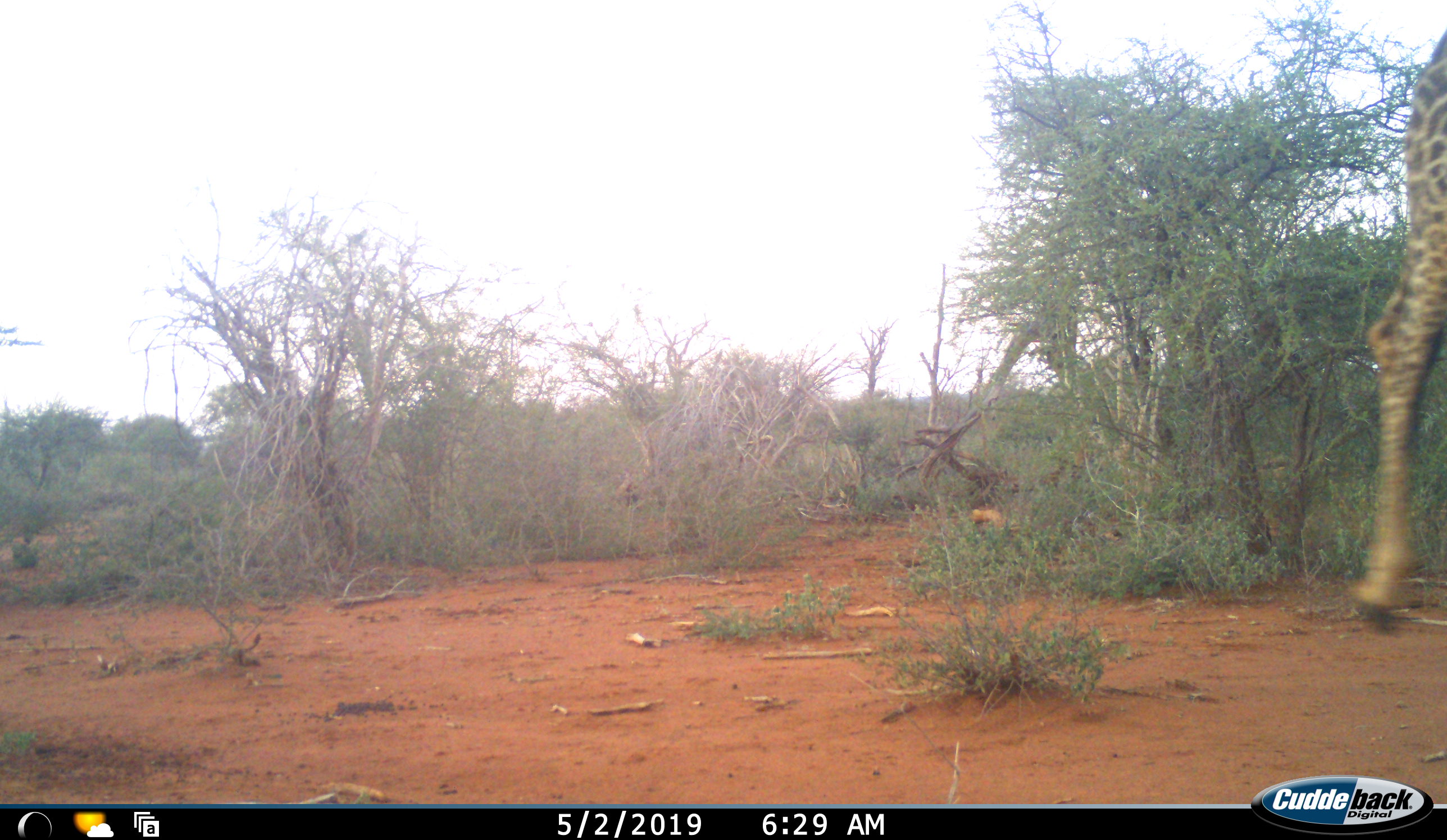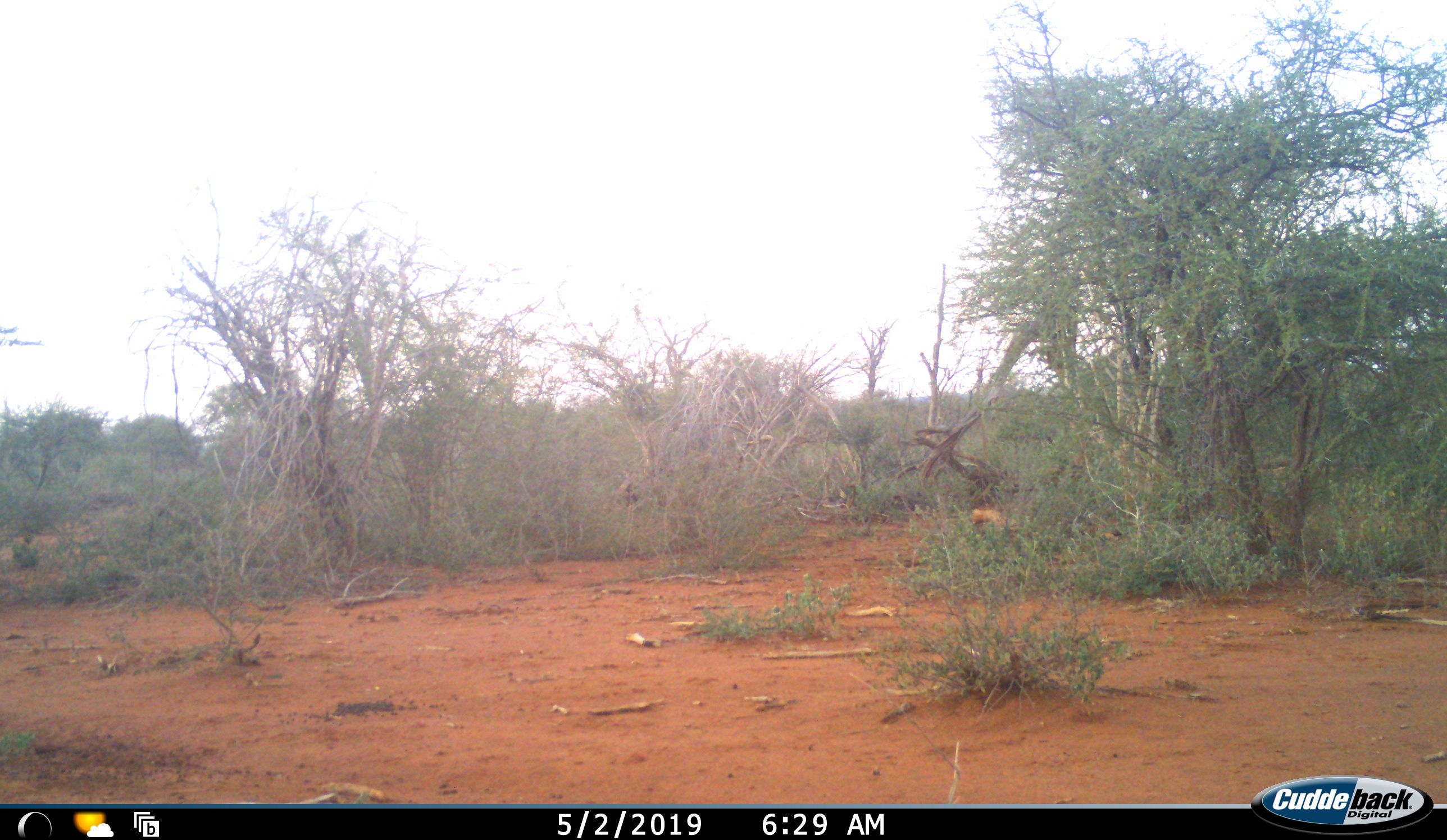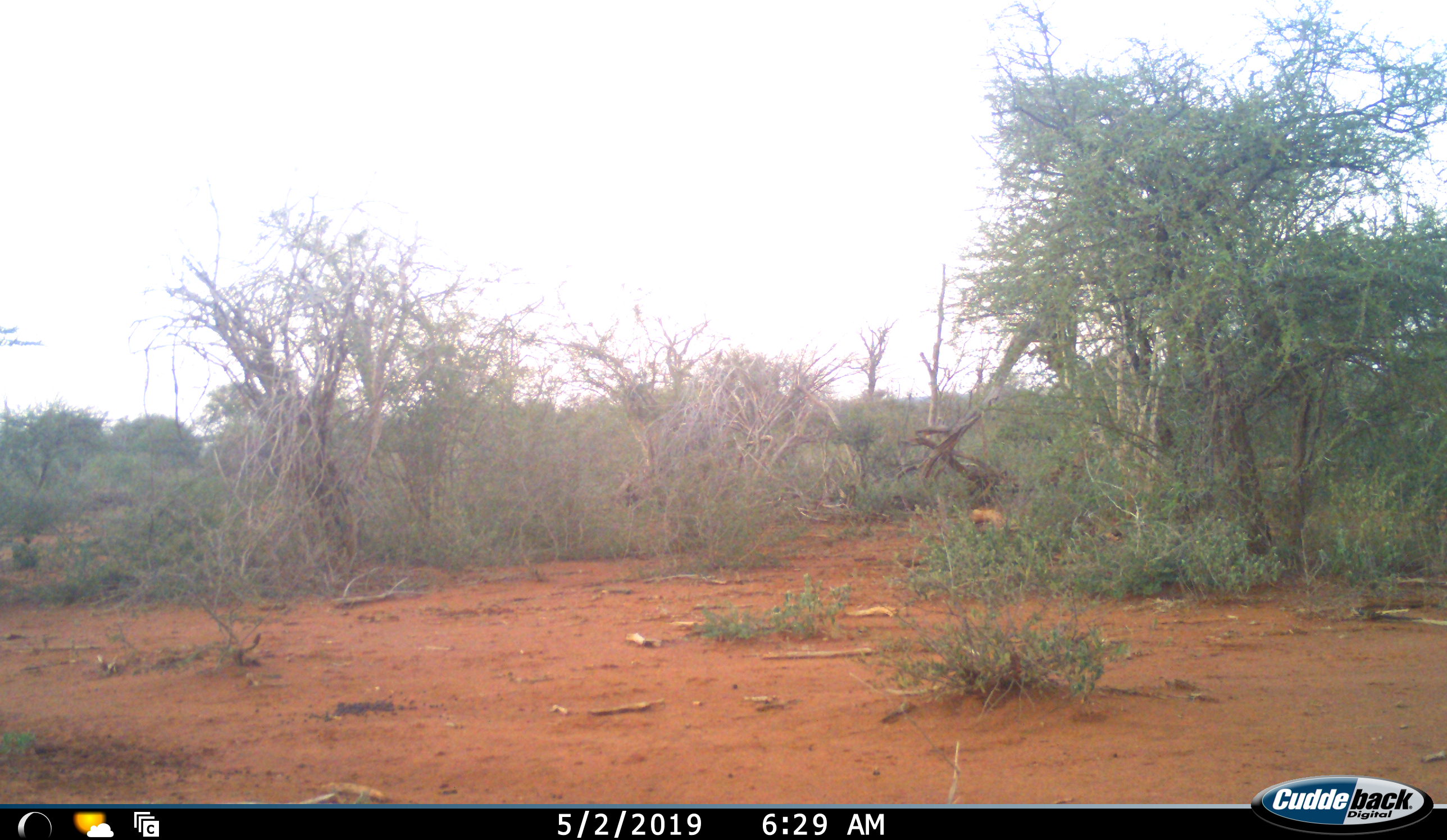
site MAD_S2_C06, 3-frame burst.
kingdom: Animalia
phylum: Chordata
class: Mammalia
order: Artiodactyla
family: Giraffidae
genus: Giraffa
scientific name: Giraffa camelopardalis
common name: giraffe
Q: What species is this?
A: Giraffe (Giraffa camelopardalis).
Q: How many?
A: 1.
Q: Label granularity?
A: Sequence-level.